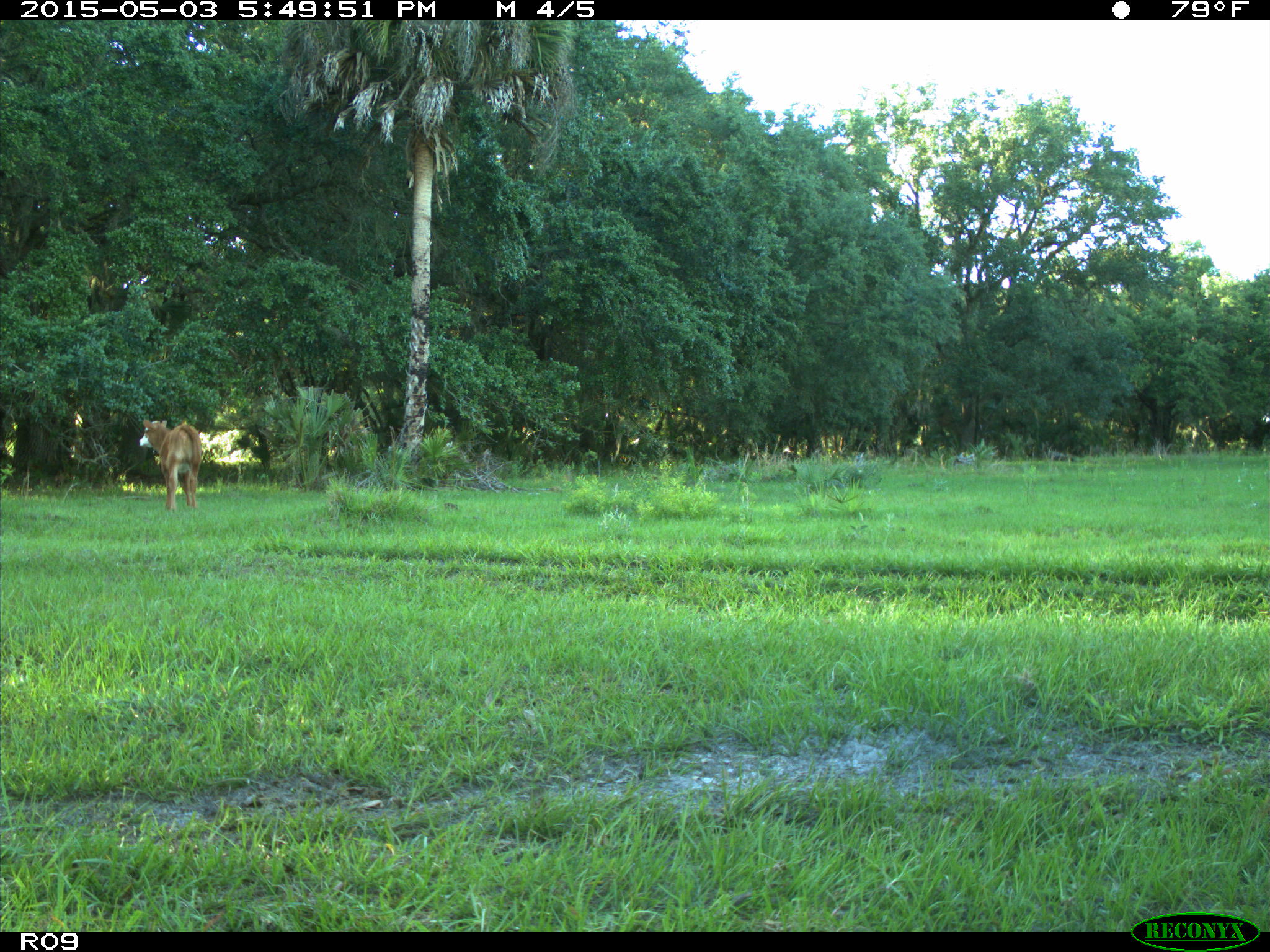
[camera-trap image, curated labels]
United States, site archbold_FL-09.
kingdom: Animalia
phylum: Chordata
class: Mammalia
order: Artiodactyla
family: Bovidae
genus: Bos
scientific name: Bos taurus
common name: domestic cow